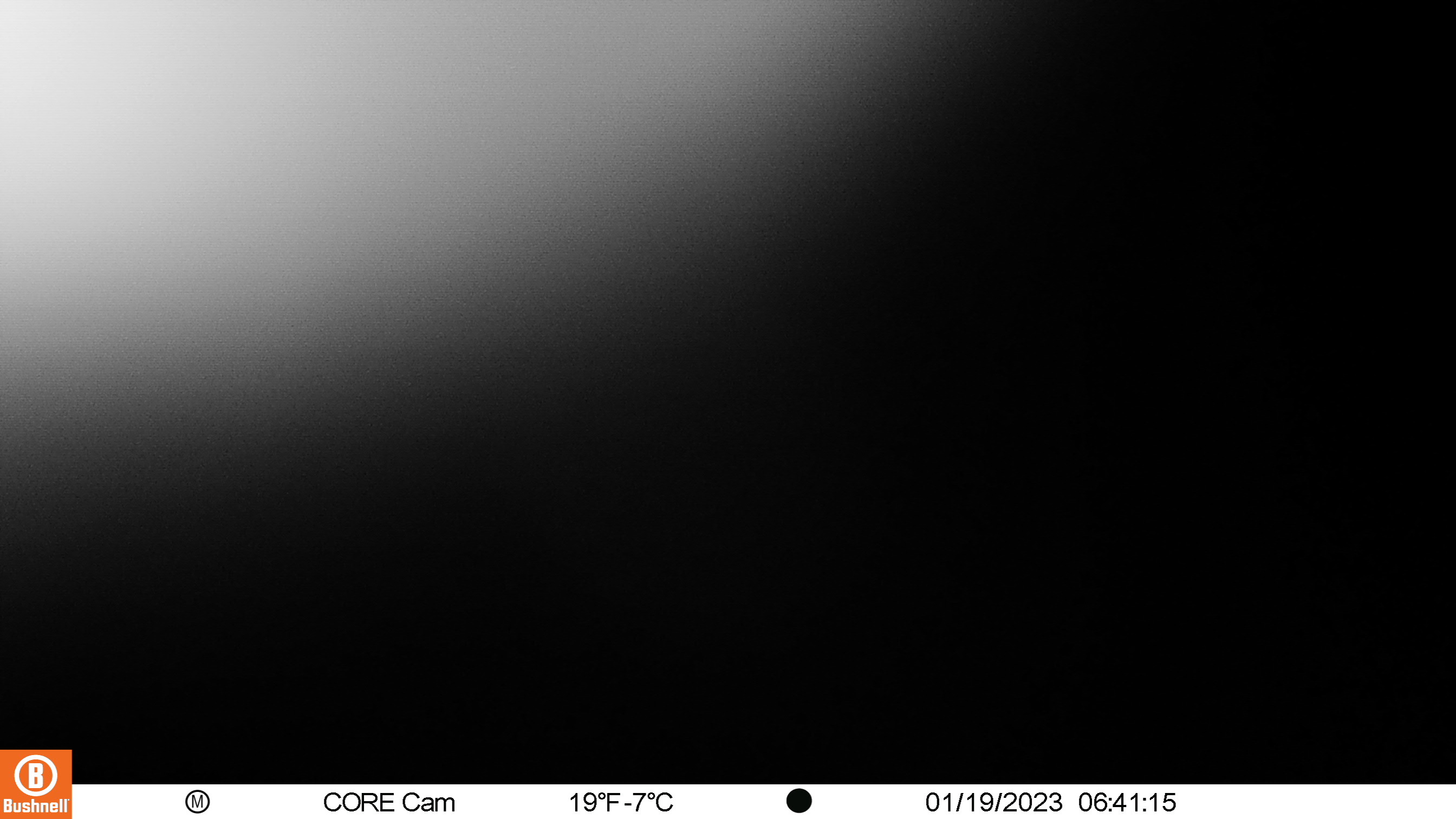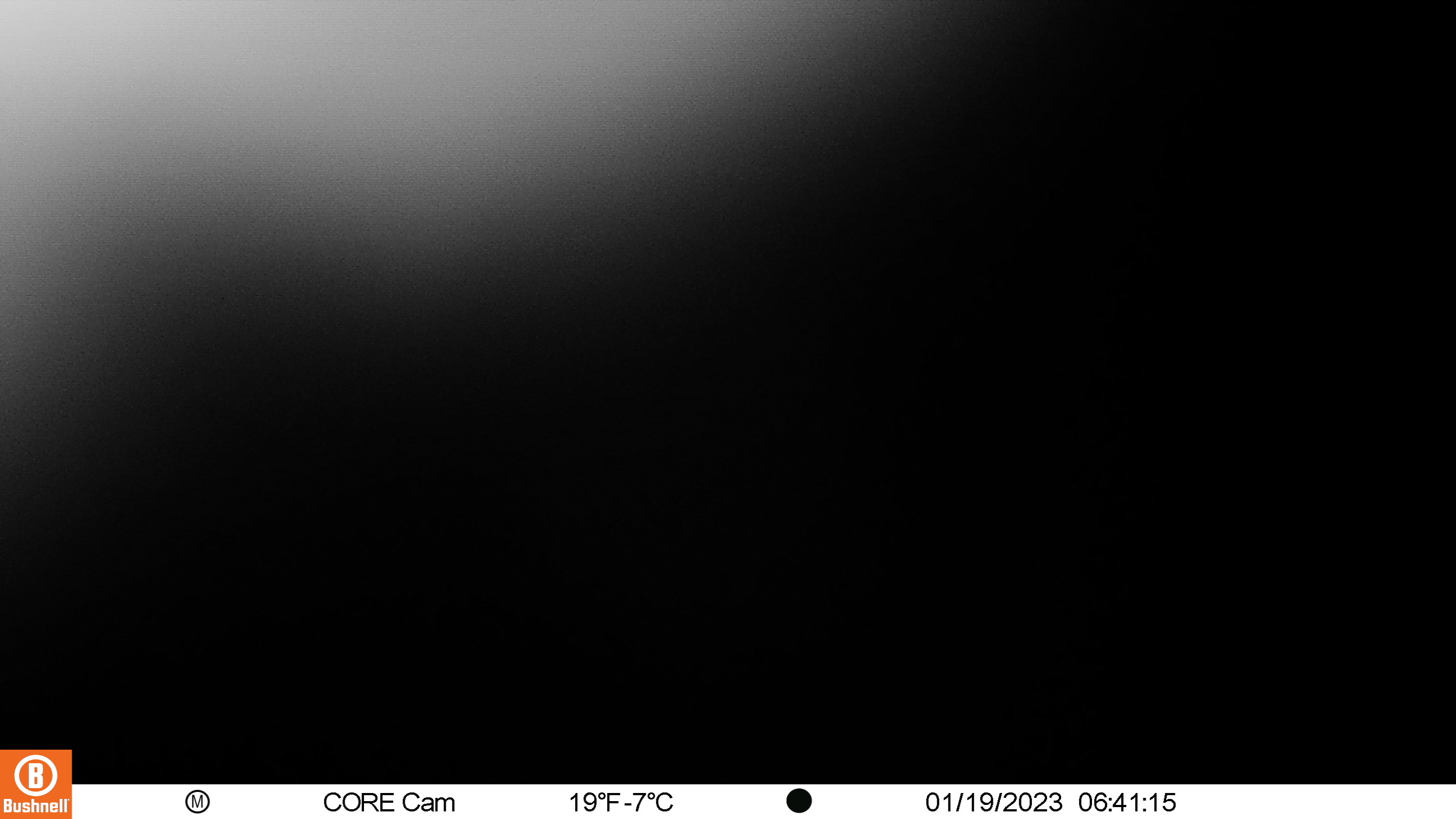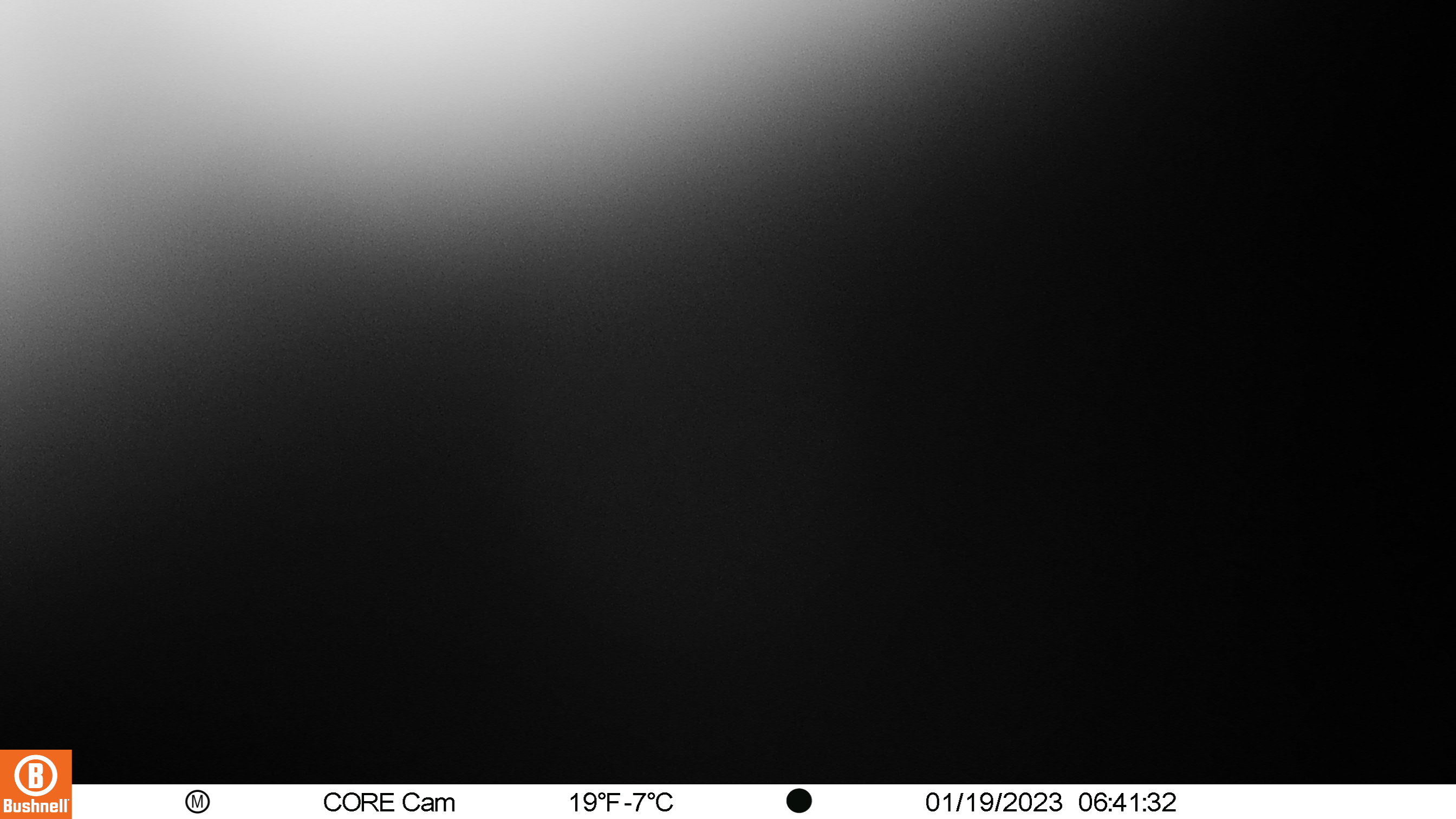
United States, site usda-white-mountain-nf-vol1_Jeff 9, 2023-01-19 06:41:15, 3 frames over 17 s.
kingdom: Animalia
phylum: Chordata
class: Mammalia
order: Artiodactyla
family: Cervidae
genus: Odocoileus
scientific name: Odocoileus virginianus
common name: white-tailed deer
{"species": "white-tailed deer (Odocoileus virginianus)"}